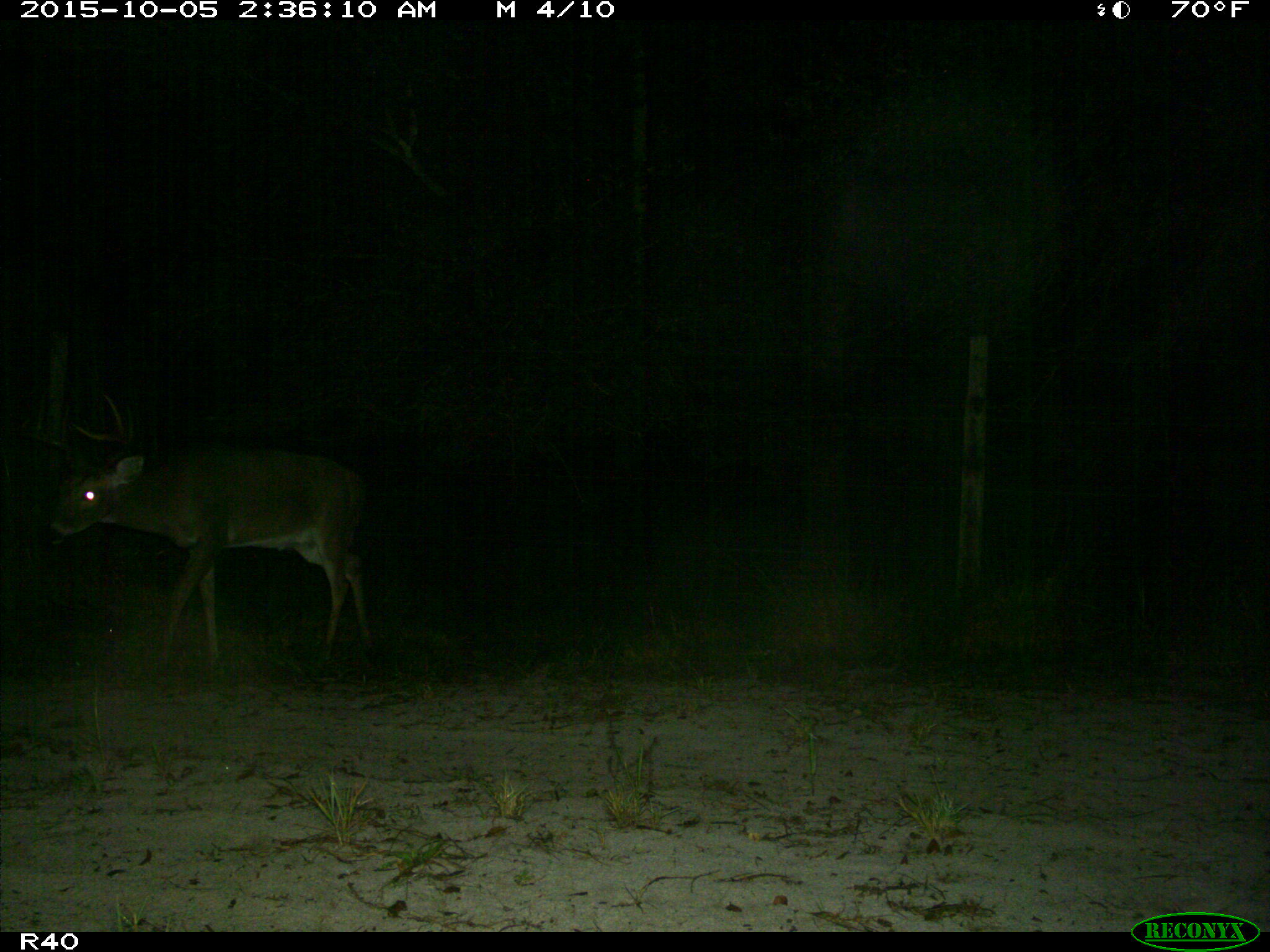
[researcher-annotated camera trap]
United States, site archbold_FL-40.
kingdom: Animalia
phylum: Chordata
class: Mammalia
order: Artiodactyla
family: Cervidae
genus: Odocoileus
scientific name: Odocoileus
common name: deer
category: unidentified deer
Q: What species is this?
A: Unidentified deer (deer) (Odocoileus).